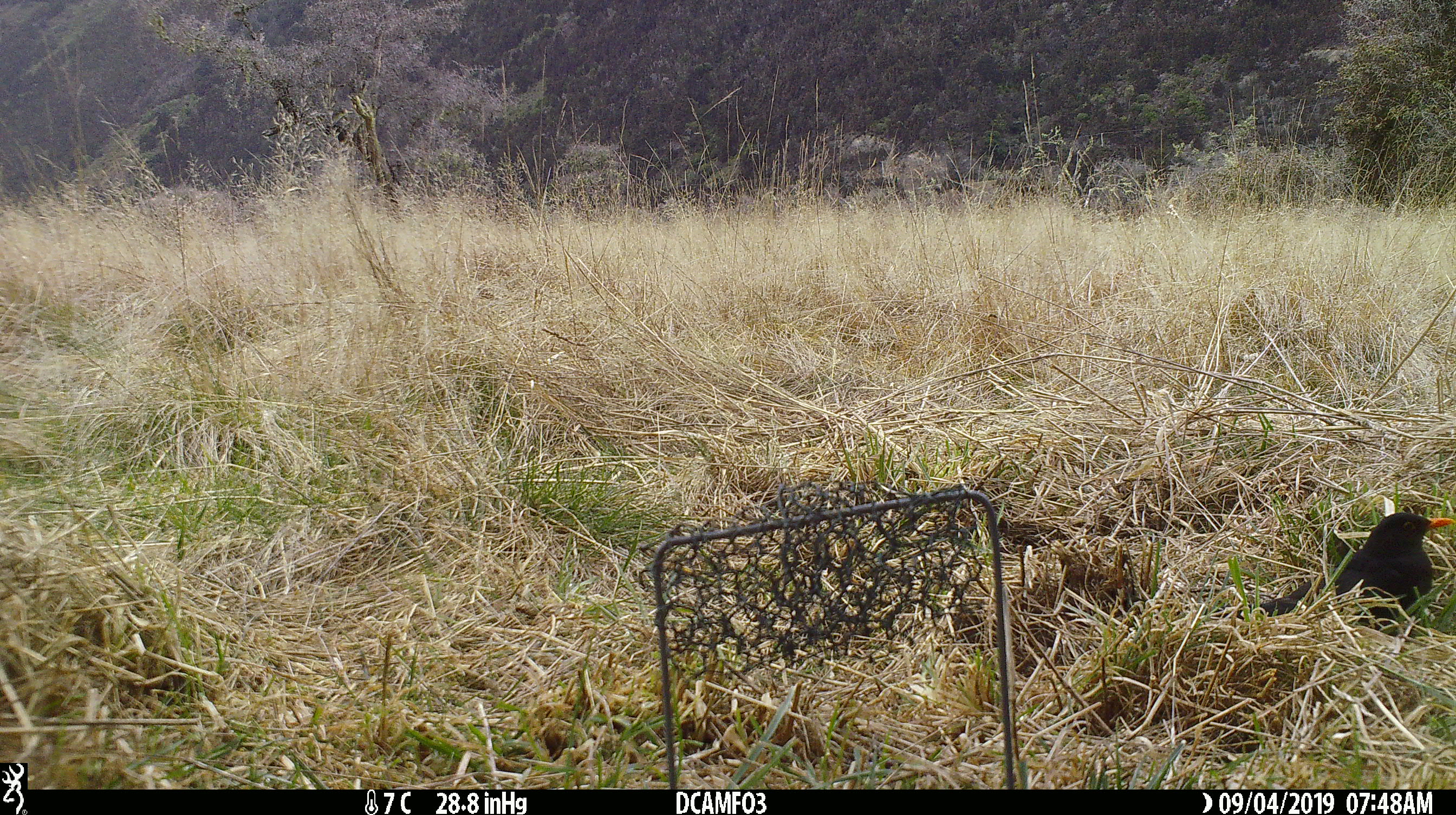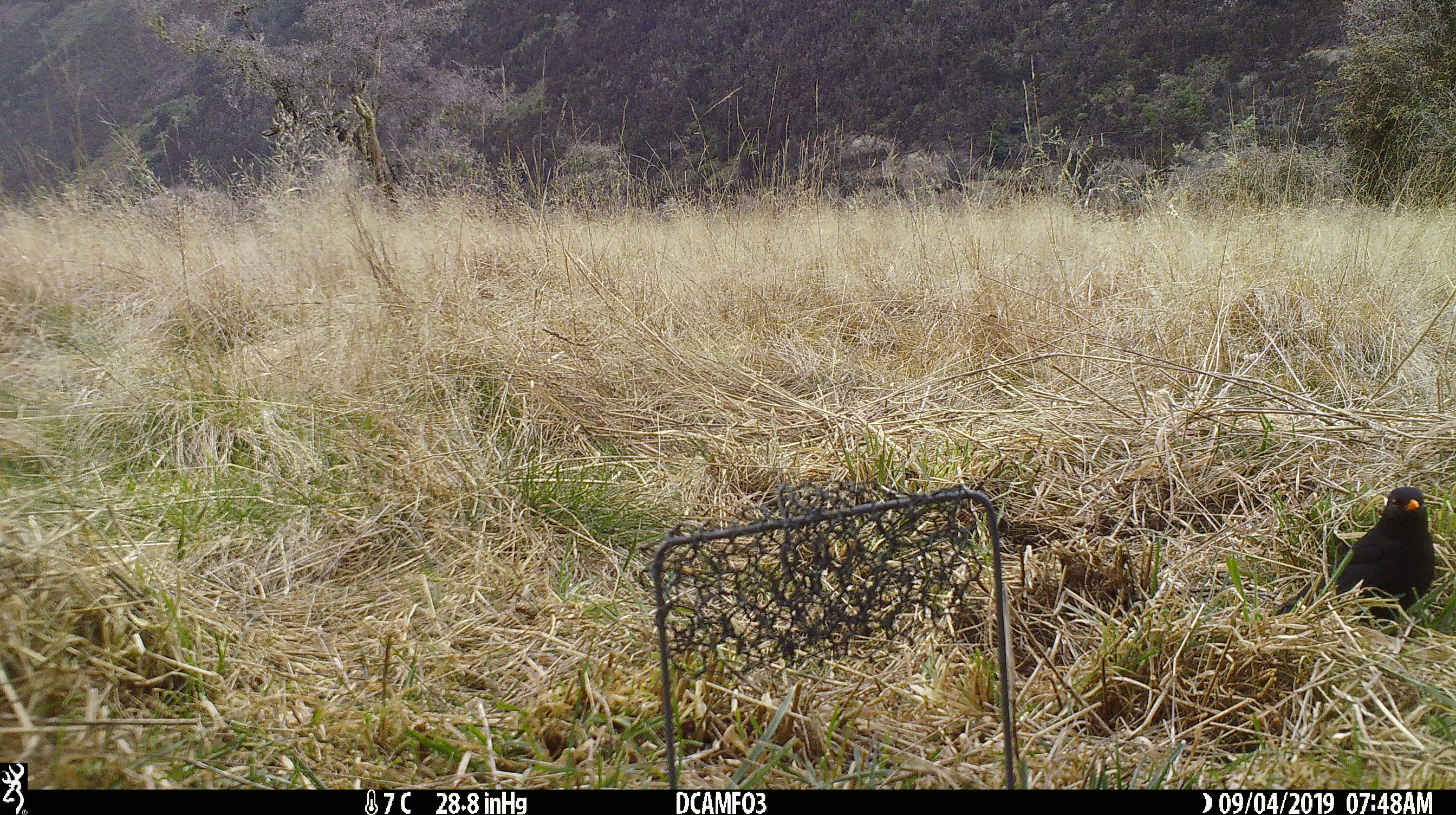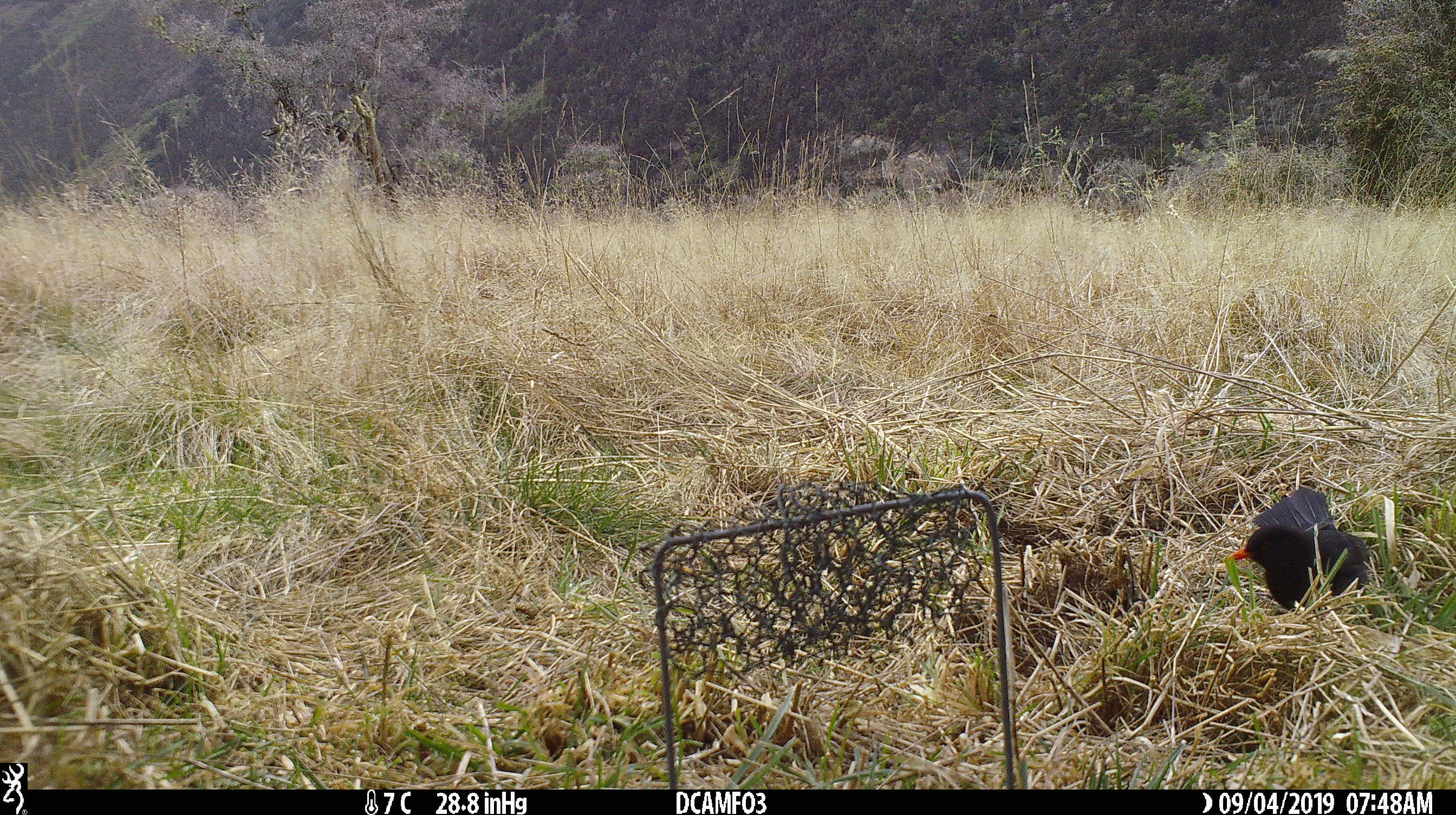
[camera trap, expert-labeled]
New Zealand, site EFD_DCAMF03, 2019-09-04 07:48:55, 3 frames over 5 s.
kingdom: Animalia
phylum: Chordata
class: Aves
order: Passeriformes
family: Turdidae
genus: Turdus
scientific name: Turdus merula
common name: eurasian blackbird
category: blackbird